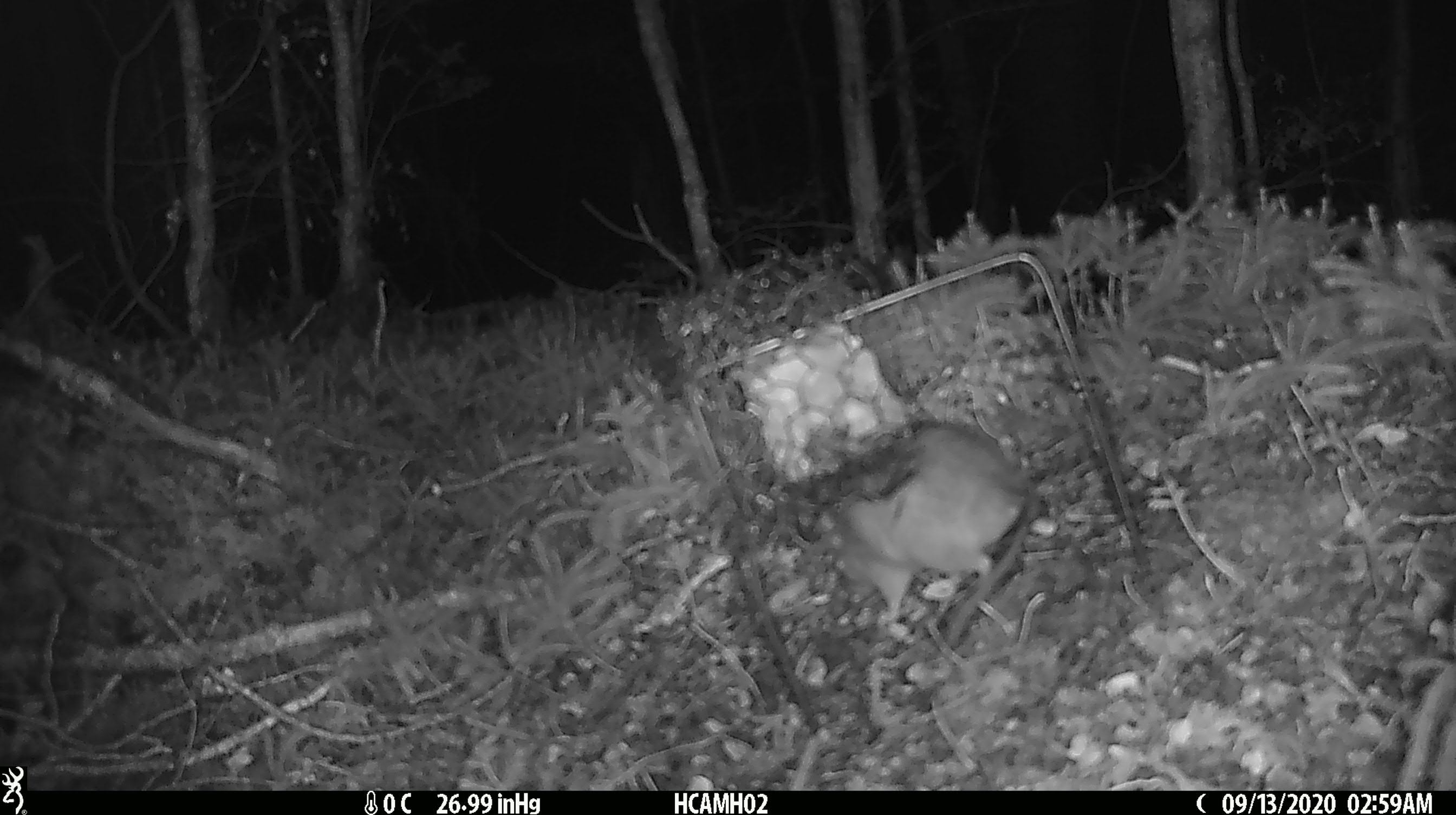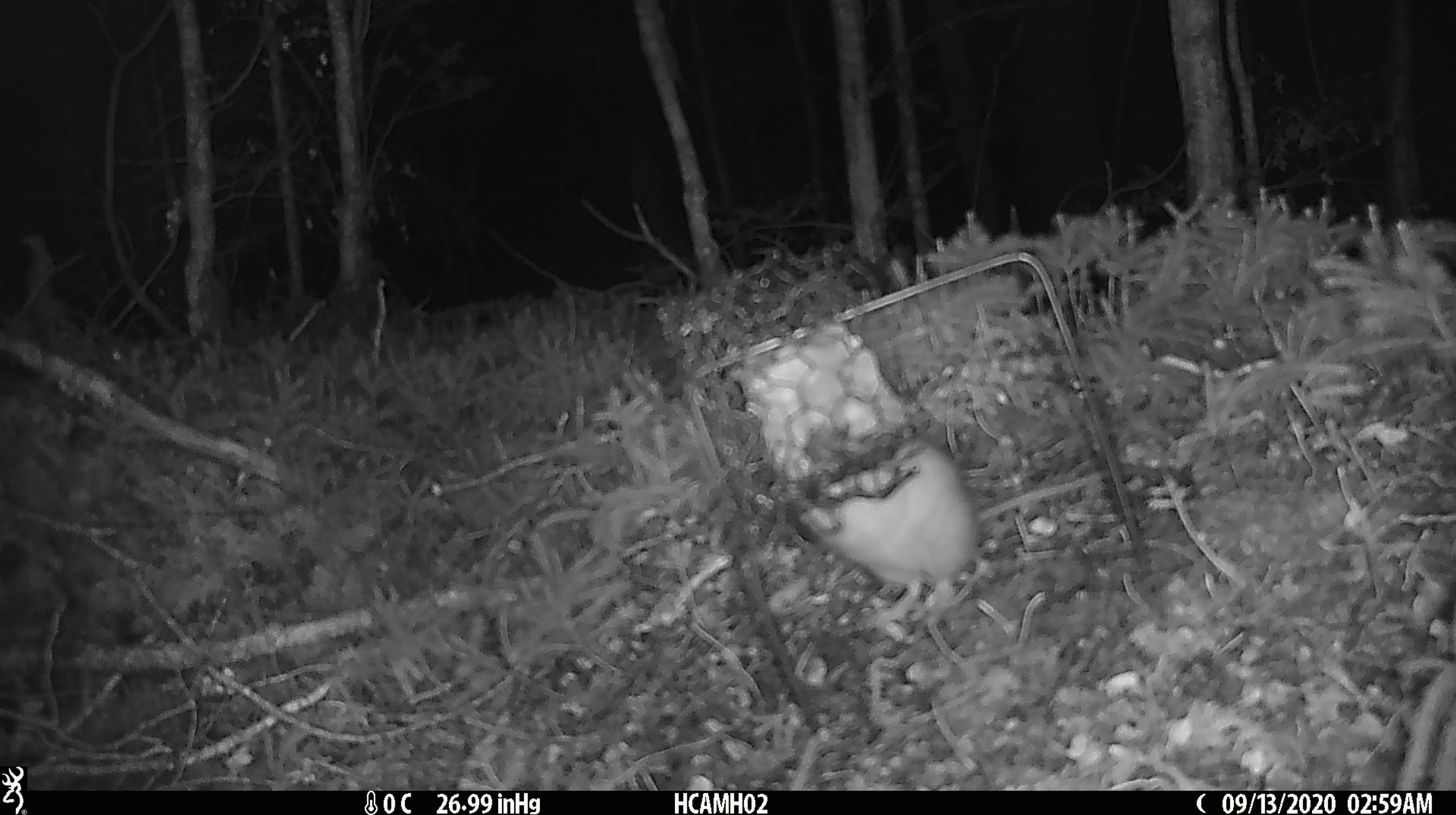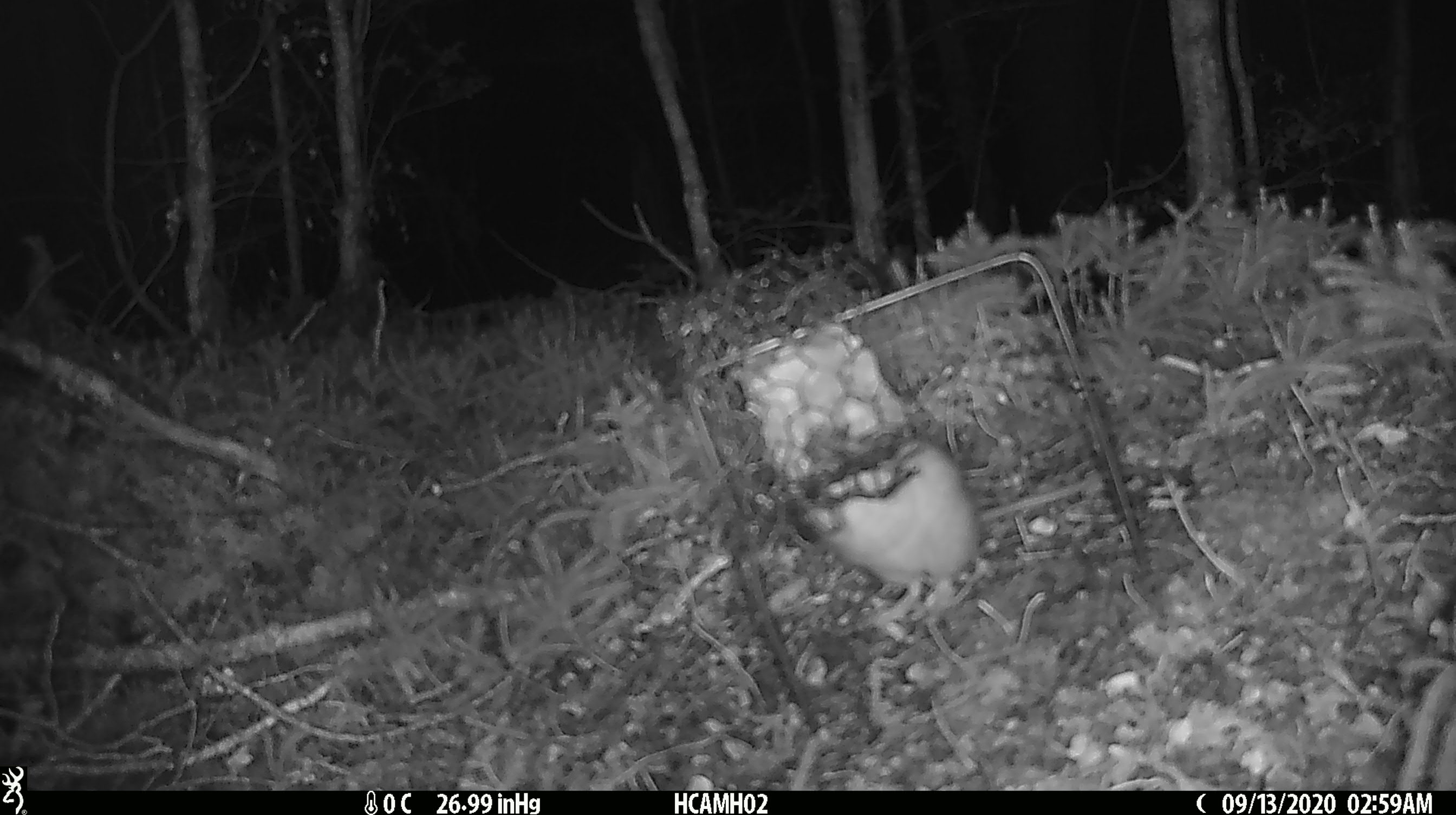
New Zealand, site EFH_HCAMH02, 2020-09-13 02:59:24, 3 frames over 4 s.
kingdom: Animalia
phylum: Chordata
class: Mammalia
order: Rodentia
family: Muridae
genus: Rattus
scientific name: Rattus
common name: rat